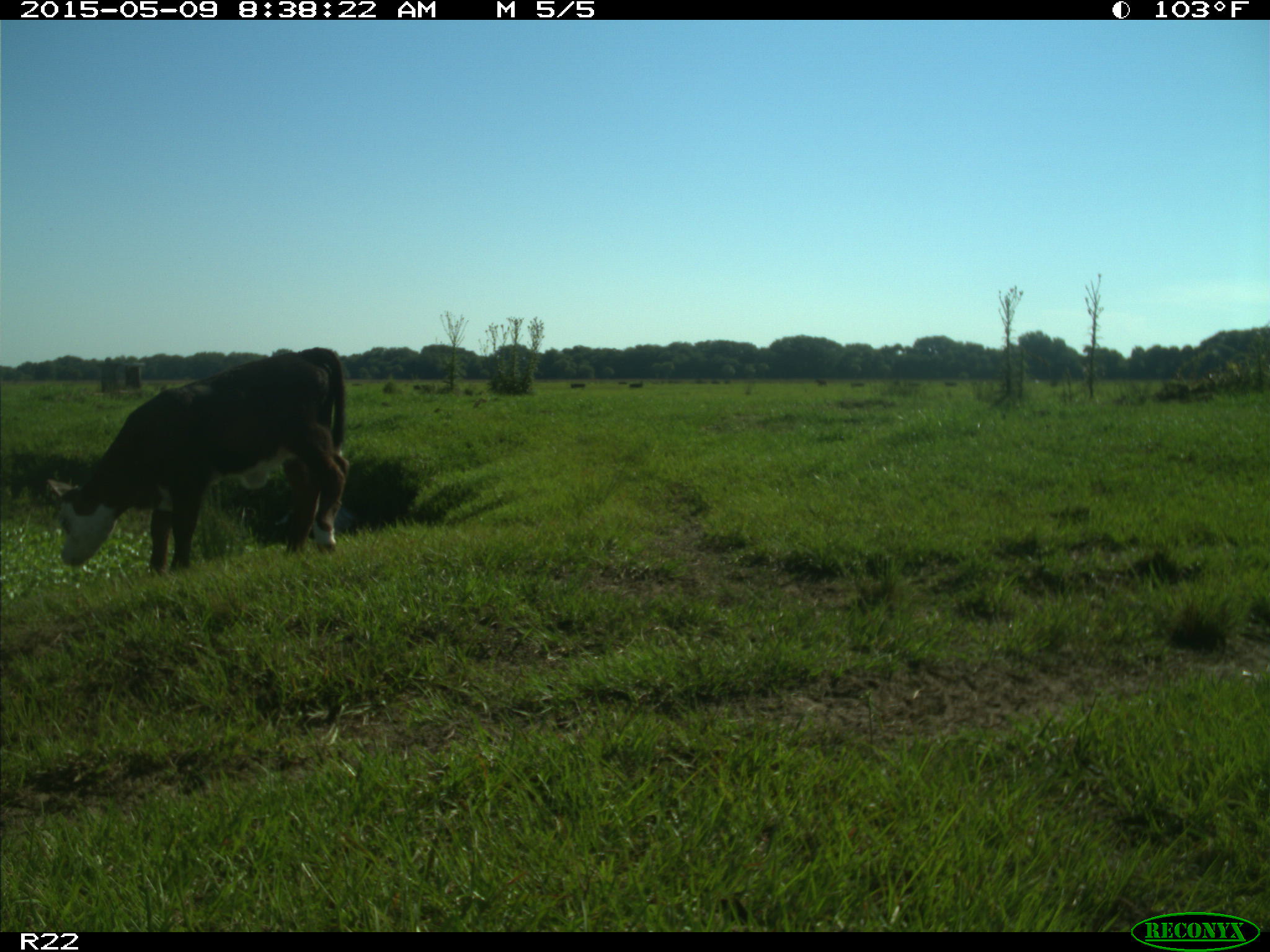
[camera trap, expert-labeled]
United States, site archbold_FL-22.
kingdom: Animalia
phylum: Chordata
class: Mammalia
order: Artiodactyla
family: Bovidae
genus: Bos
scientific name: Bos taurus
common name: domestic cow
Bos taurus (domestic cow).